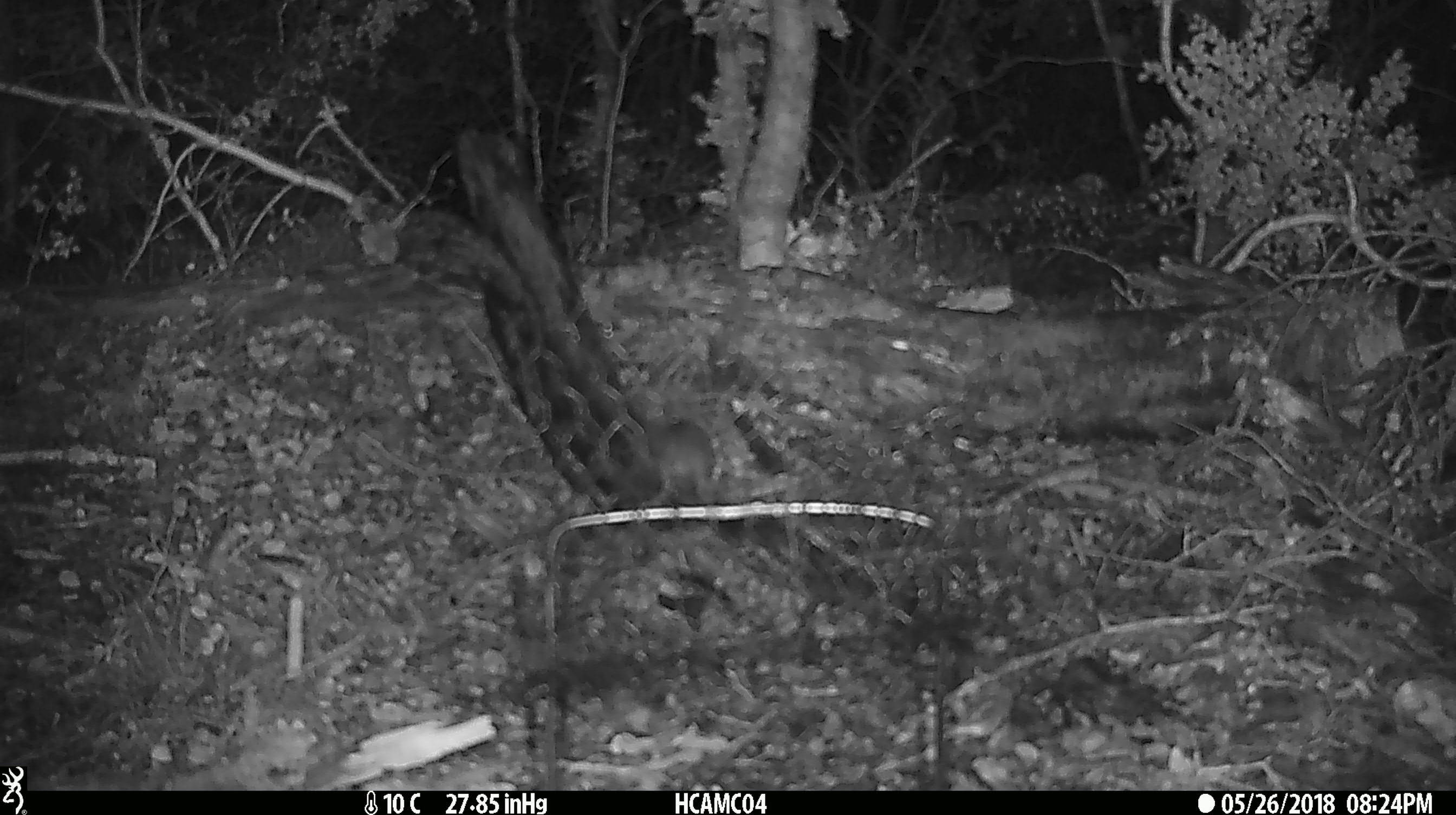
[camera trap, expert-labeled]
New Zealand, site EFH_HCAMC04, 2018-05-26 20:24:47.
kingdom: Animalia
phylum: Chordata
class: Mammalia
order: Rodentia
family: Muridae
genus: Mus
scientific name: Mus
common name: mouse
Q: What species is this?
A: Mouse (Mus).